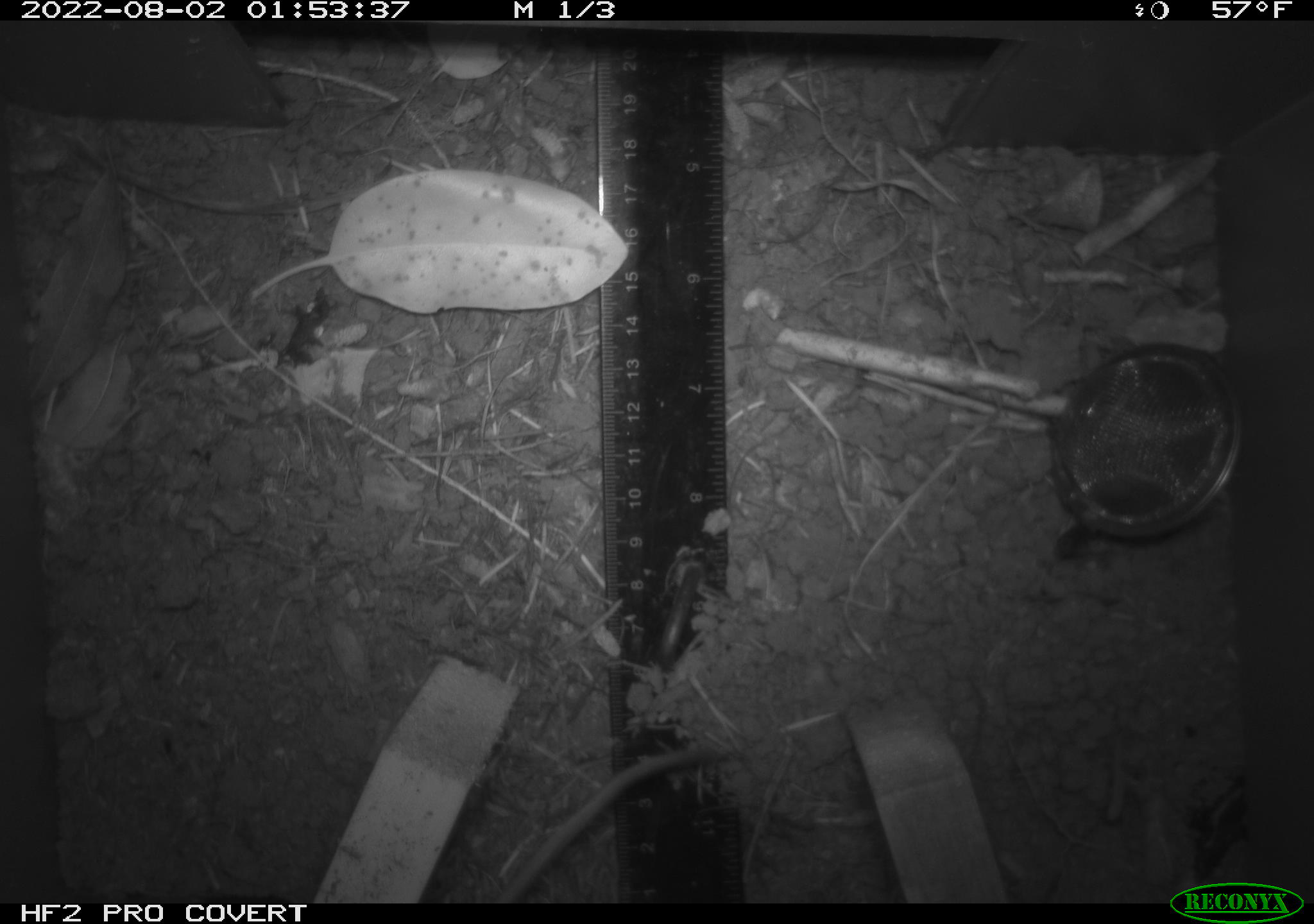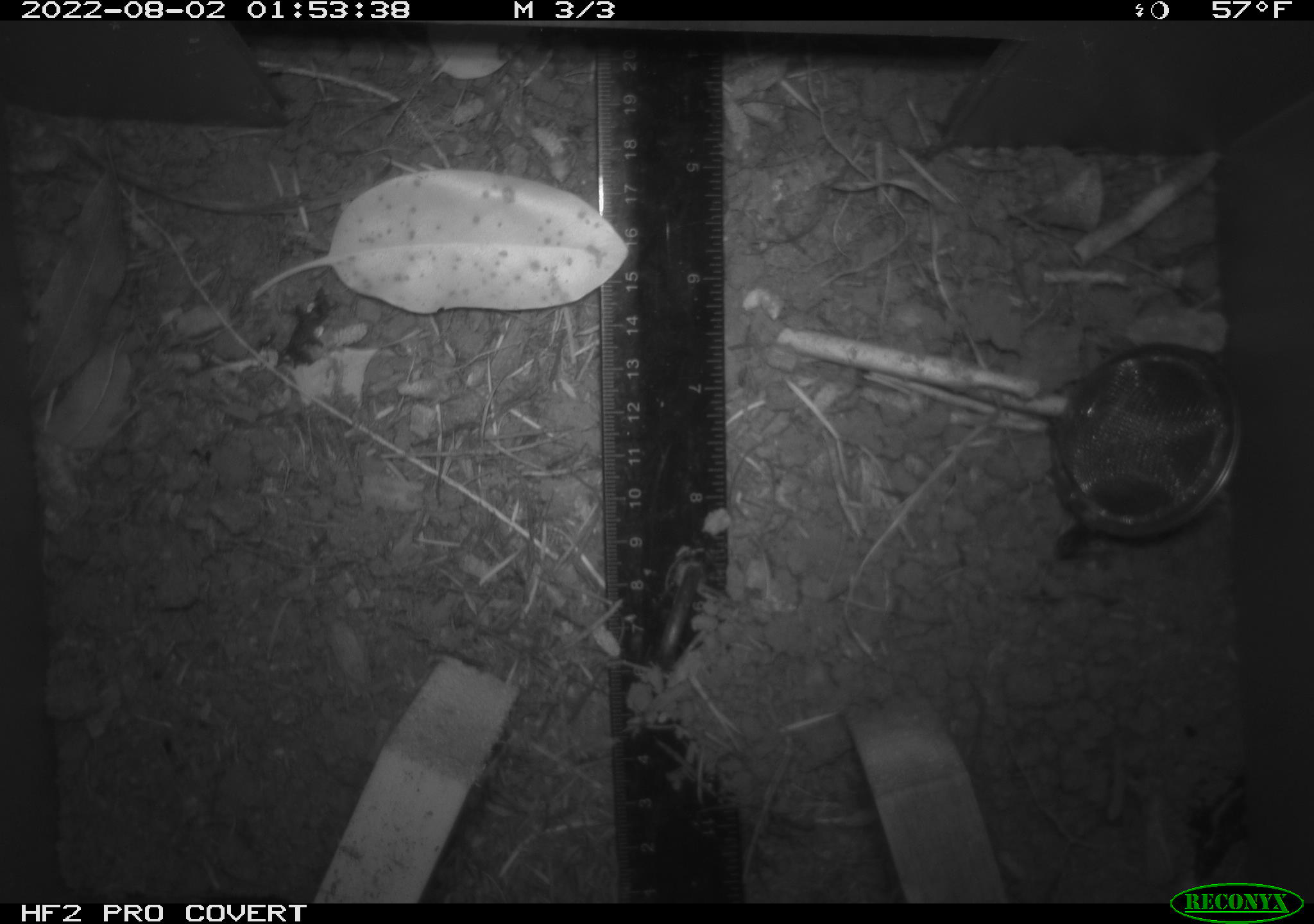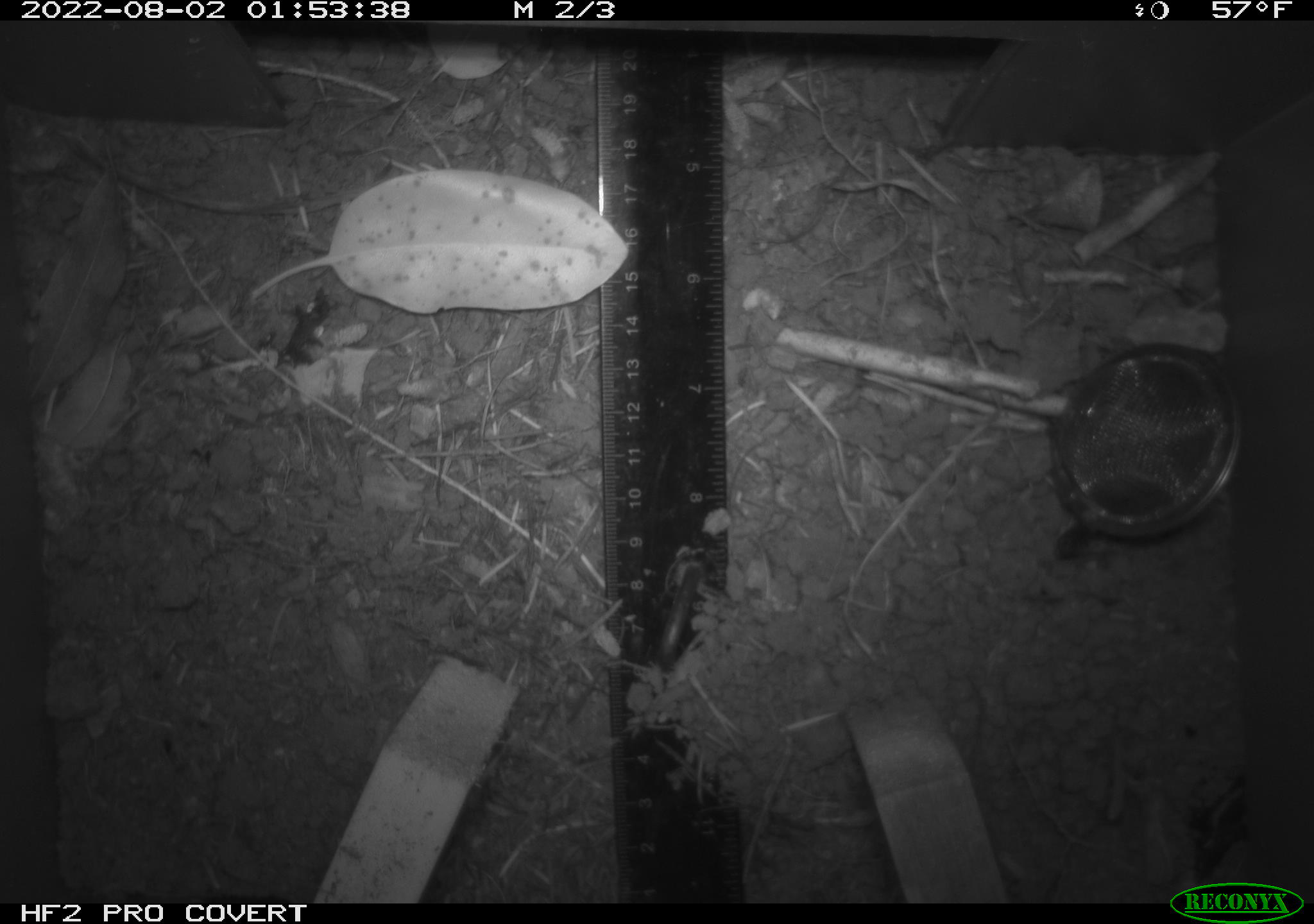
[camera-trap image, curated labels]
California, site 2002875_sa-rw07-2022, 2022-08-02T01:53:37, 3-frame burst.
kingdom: Animalia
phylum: Chordata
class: Mammalia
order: Rodentia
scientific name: Rodentia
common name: mouse species